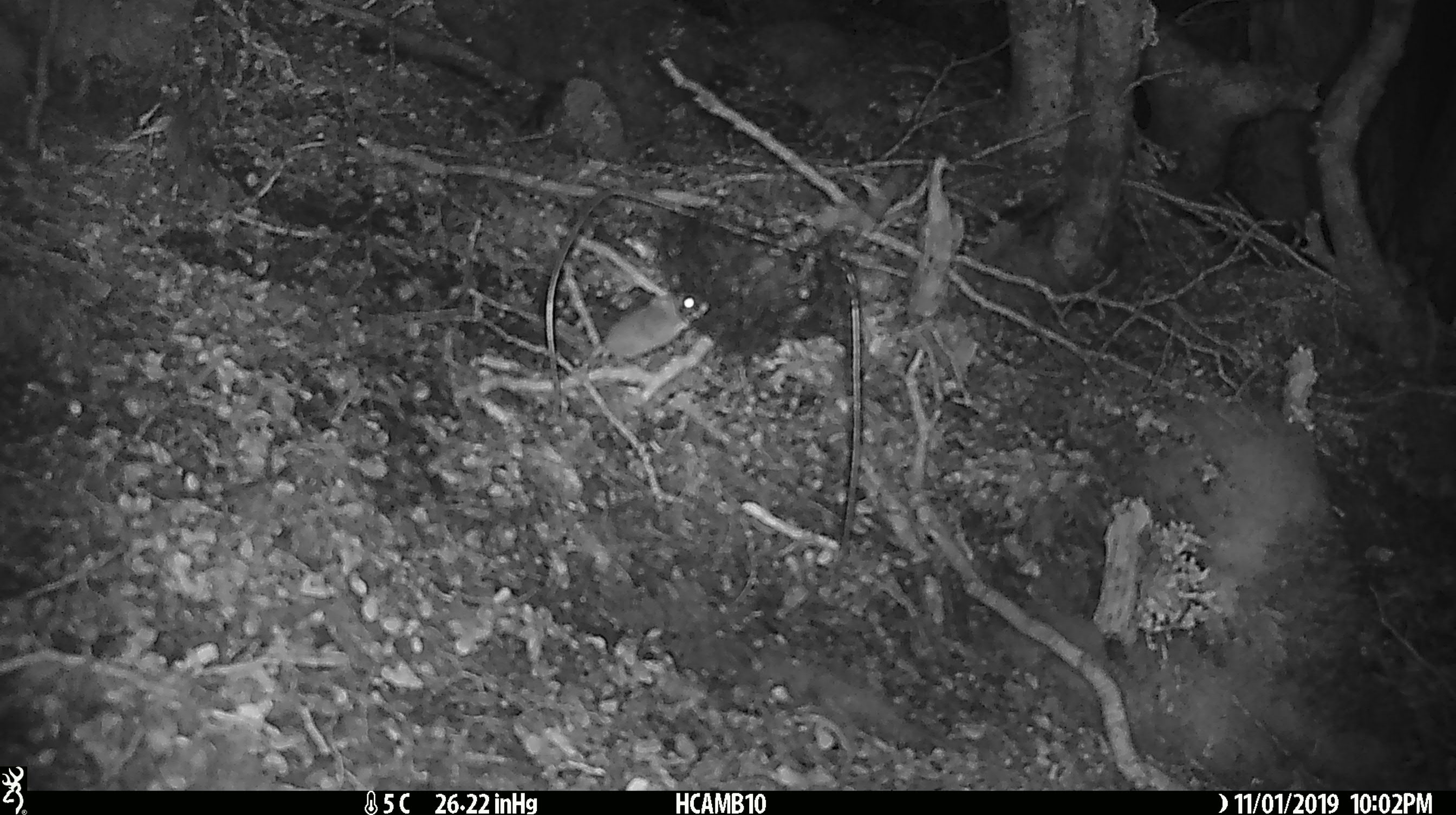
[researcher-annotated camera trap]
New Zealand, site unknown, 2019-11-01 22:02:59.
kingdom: Animalia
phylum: Chordata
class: Mammalia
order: Rodentia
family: Muridae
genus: Mus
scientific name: Mus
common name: mouse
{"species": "mouse (Mus)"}